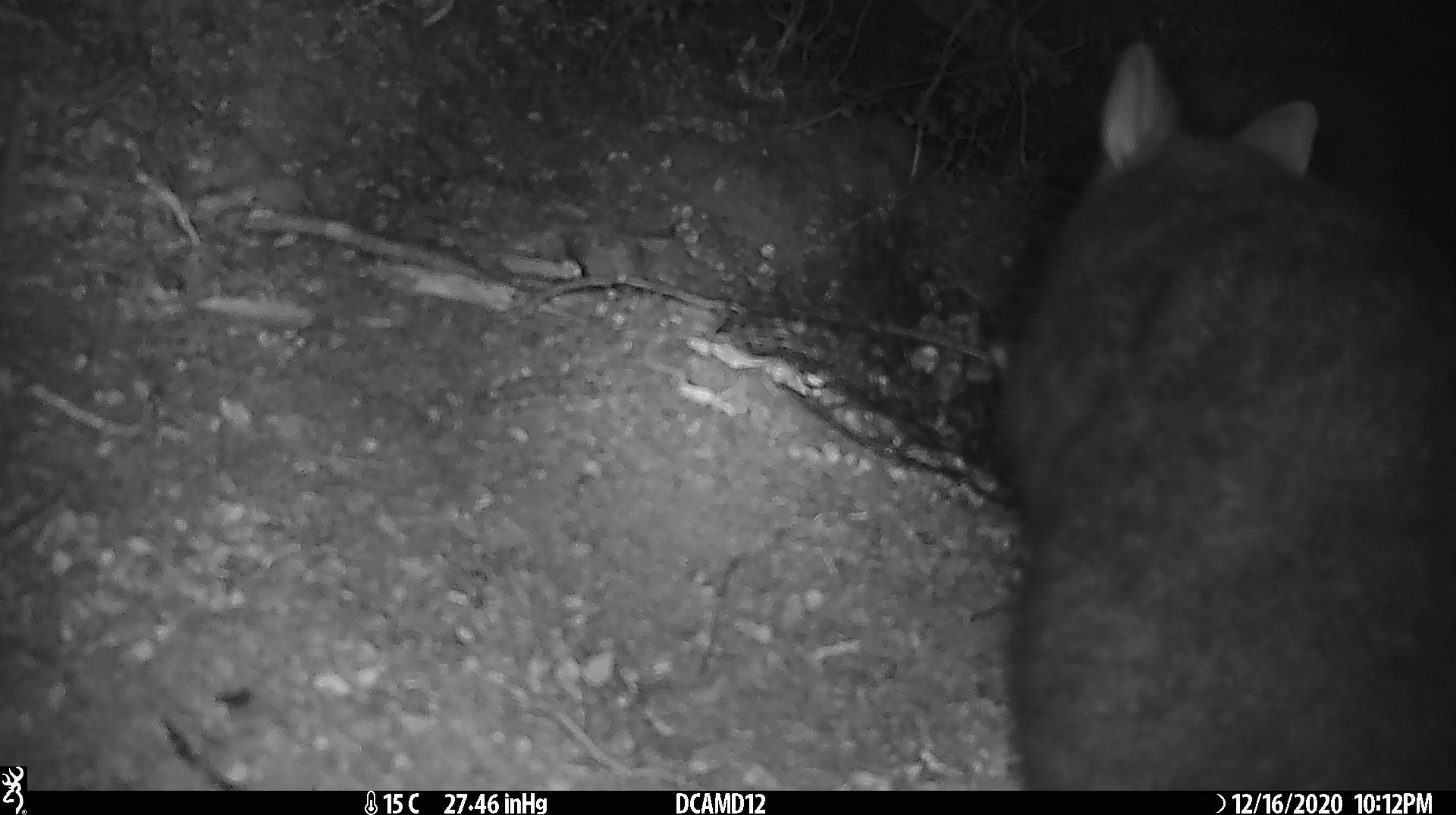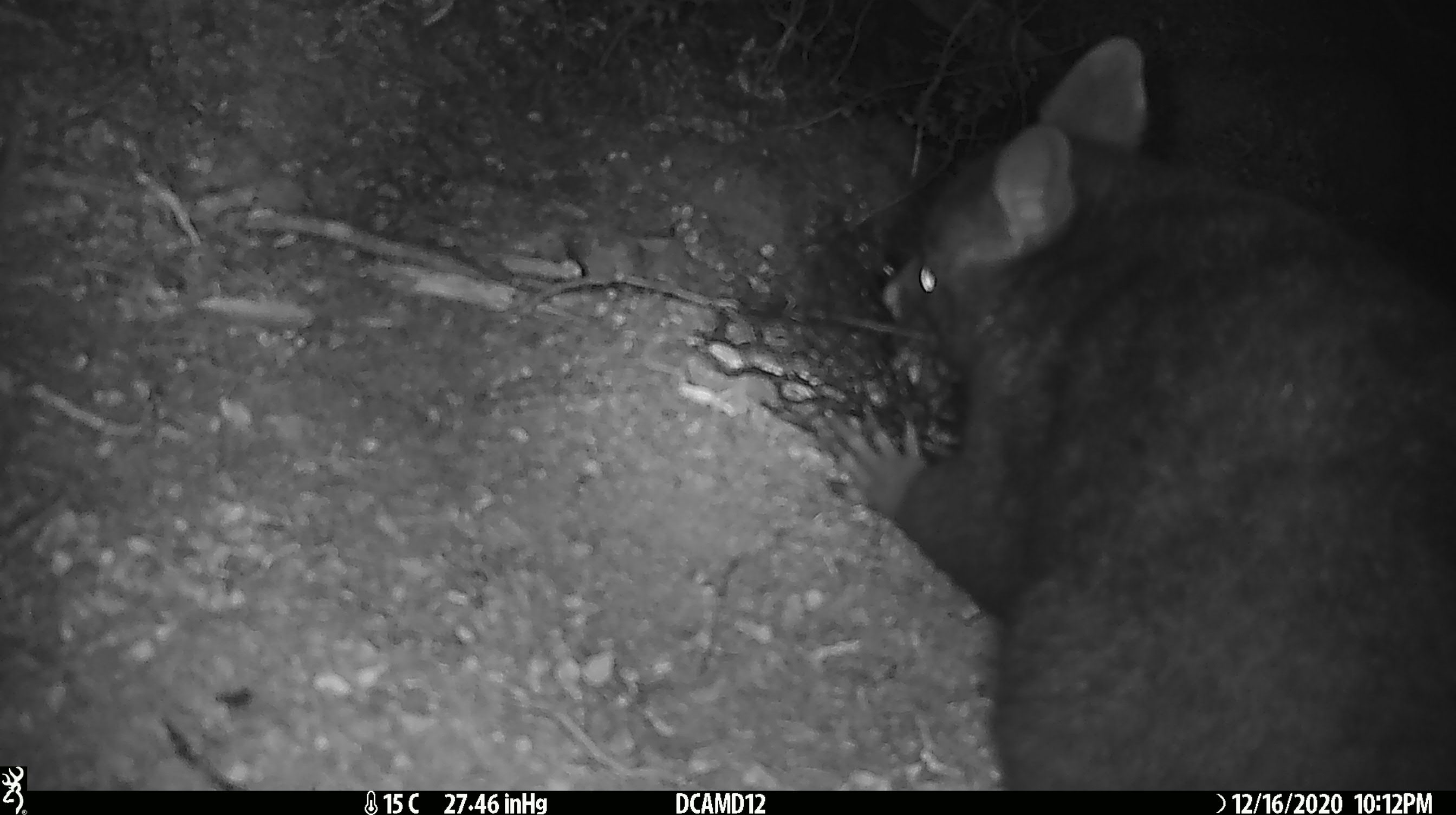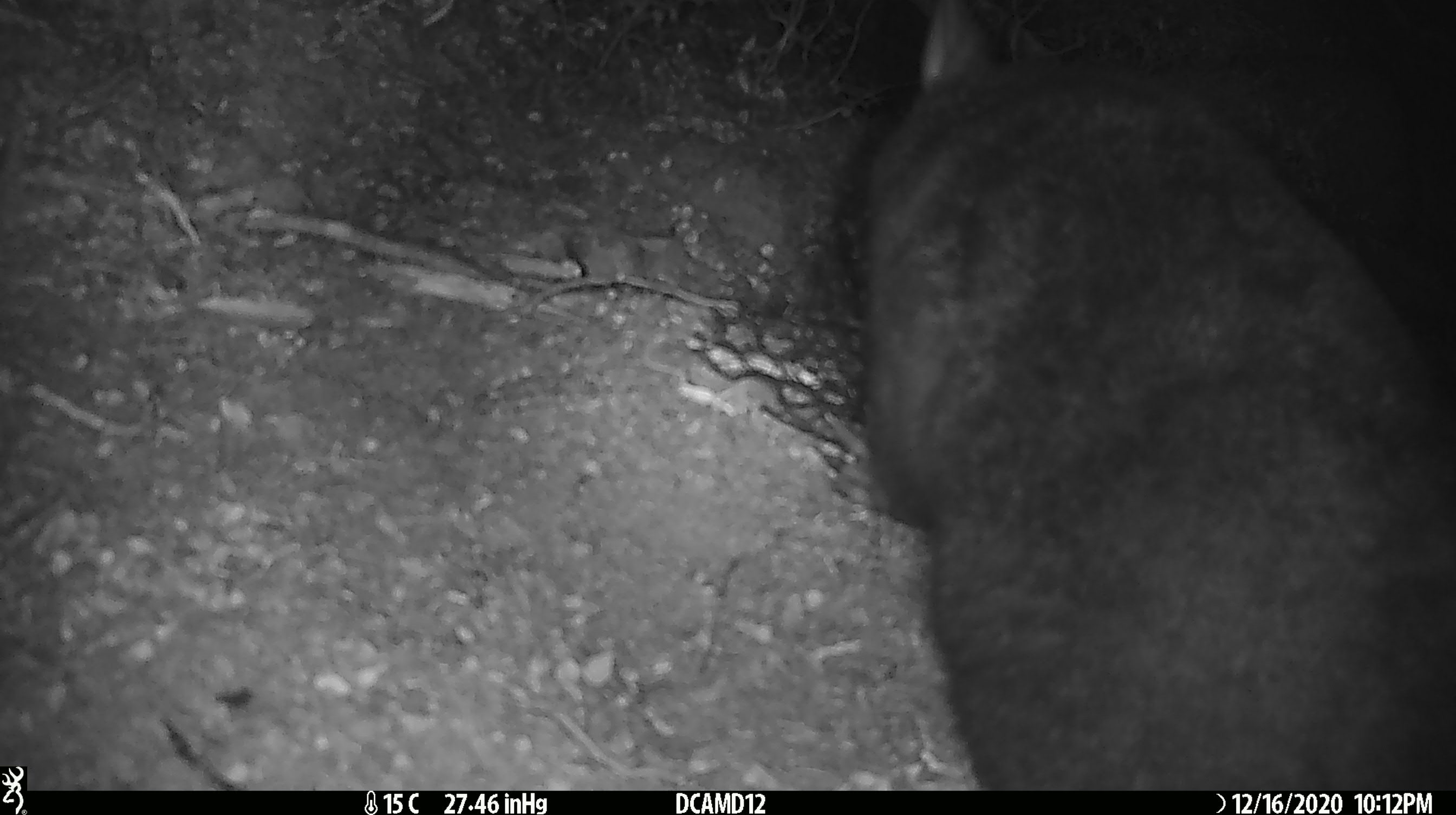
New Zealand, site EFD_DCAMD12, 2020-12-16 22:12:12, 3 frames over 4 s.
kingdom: Animalia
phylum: Chordata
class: Mammalia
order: Diprotodontia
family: Phalangeridae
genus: Trichosurus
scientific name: Trichosurus vulpecula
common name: common brushtail possum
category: possum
Possum (common brushtail possum) (Trichosurus vulpecula).